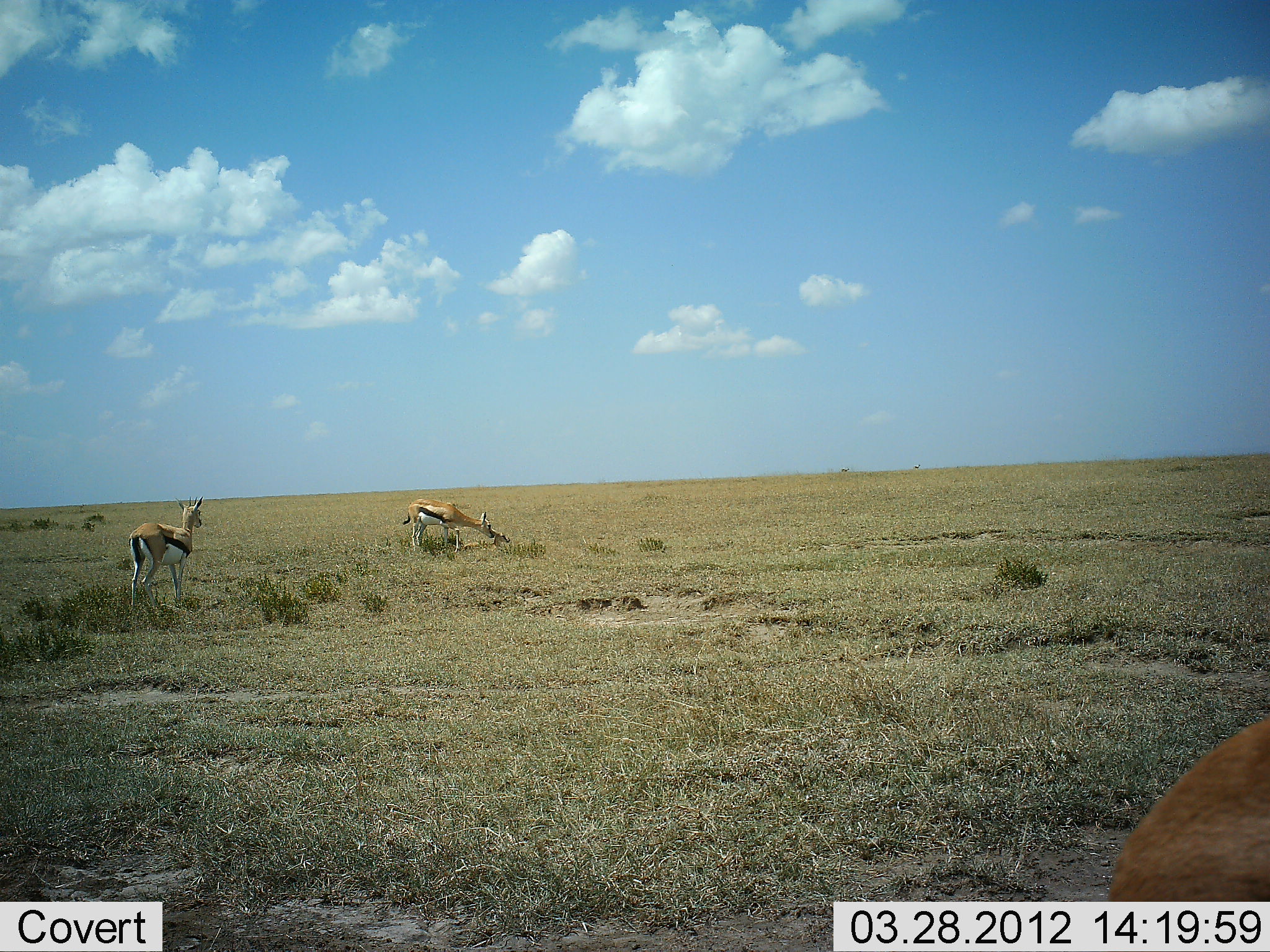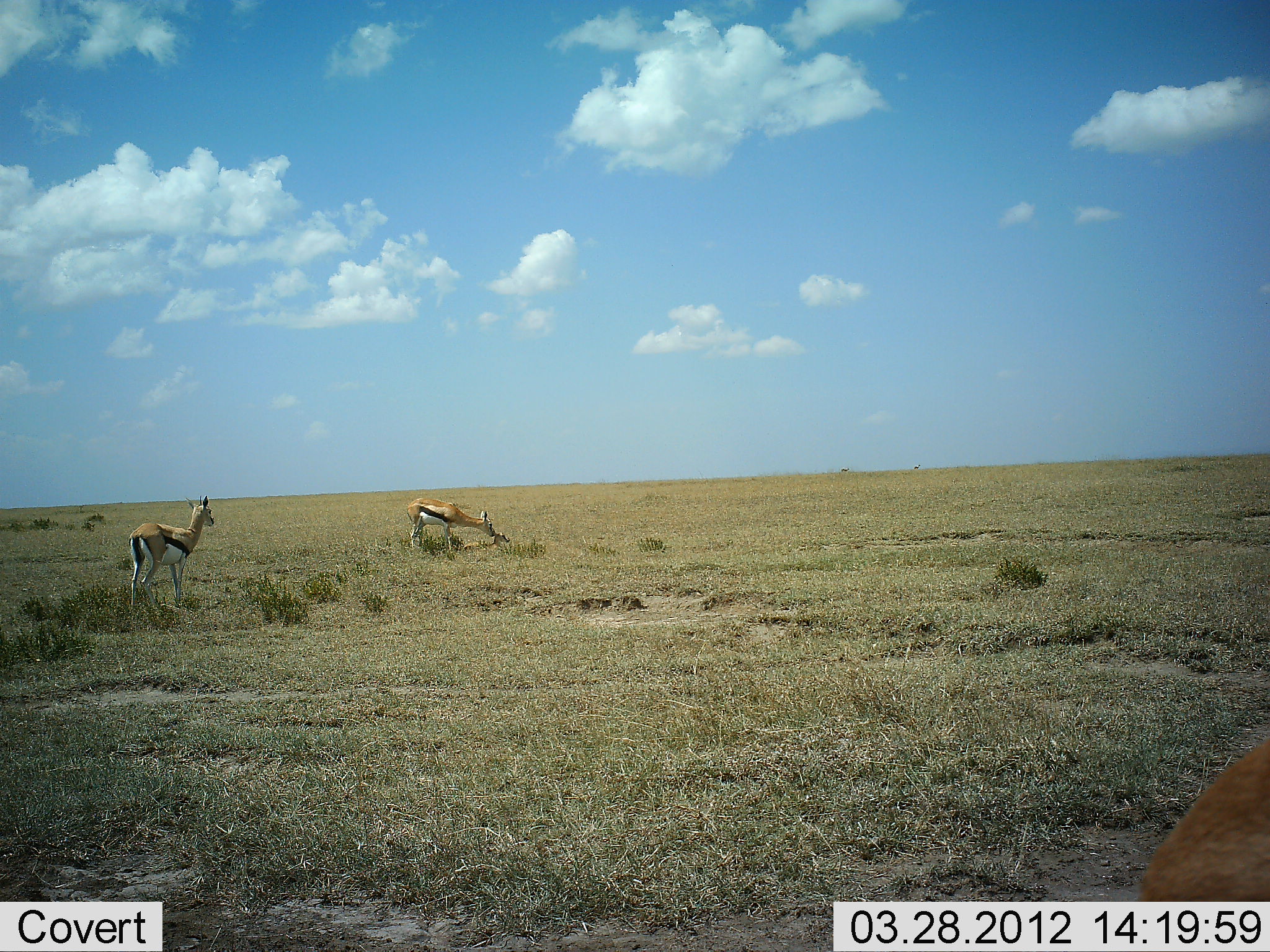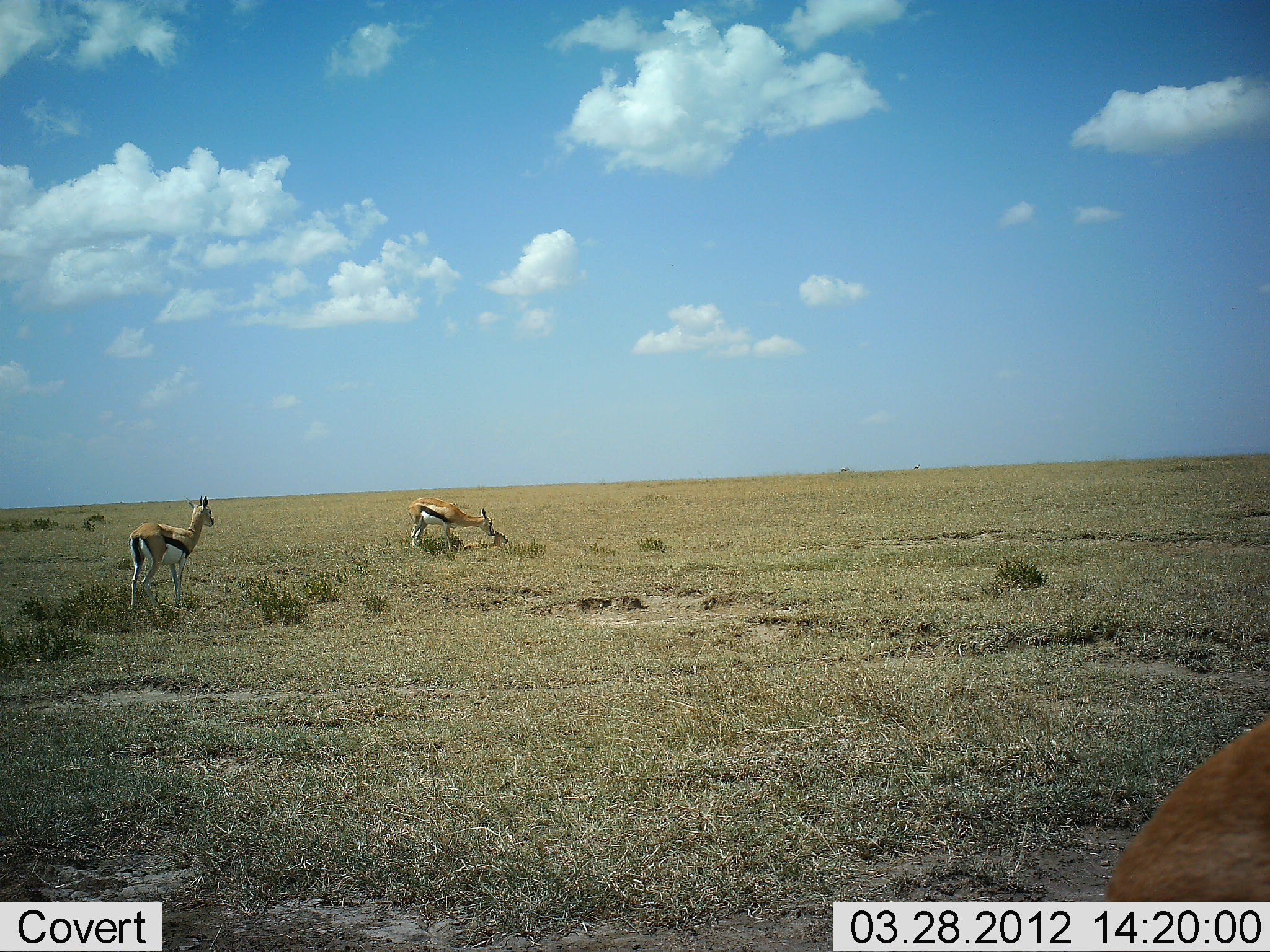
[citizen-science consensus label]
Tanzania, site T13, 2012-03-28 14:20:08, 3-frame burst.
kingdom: Animalia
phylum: Chordata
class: Mammalia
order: Artiodactyla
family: Bovidae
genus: Eudorcas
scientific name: Eudorcas thomsonii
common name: thomson's gazelle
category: gazellethomsons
Gazellethomsons (thomson's gazelle) (Eudorcas thomsonii), count 3. Behavior (volunteer vote fractions): standing 96%, resting 12%, moving 4%, interacting 8%. Young present (vote fraction): 4%. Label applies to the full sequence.